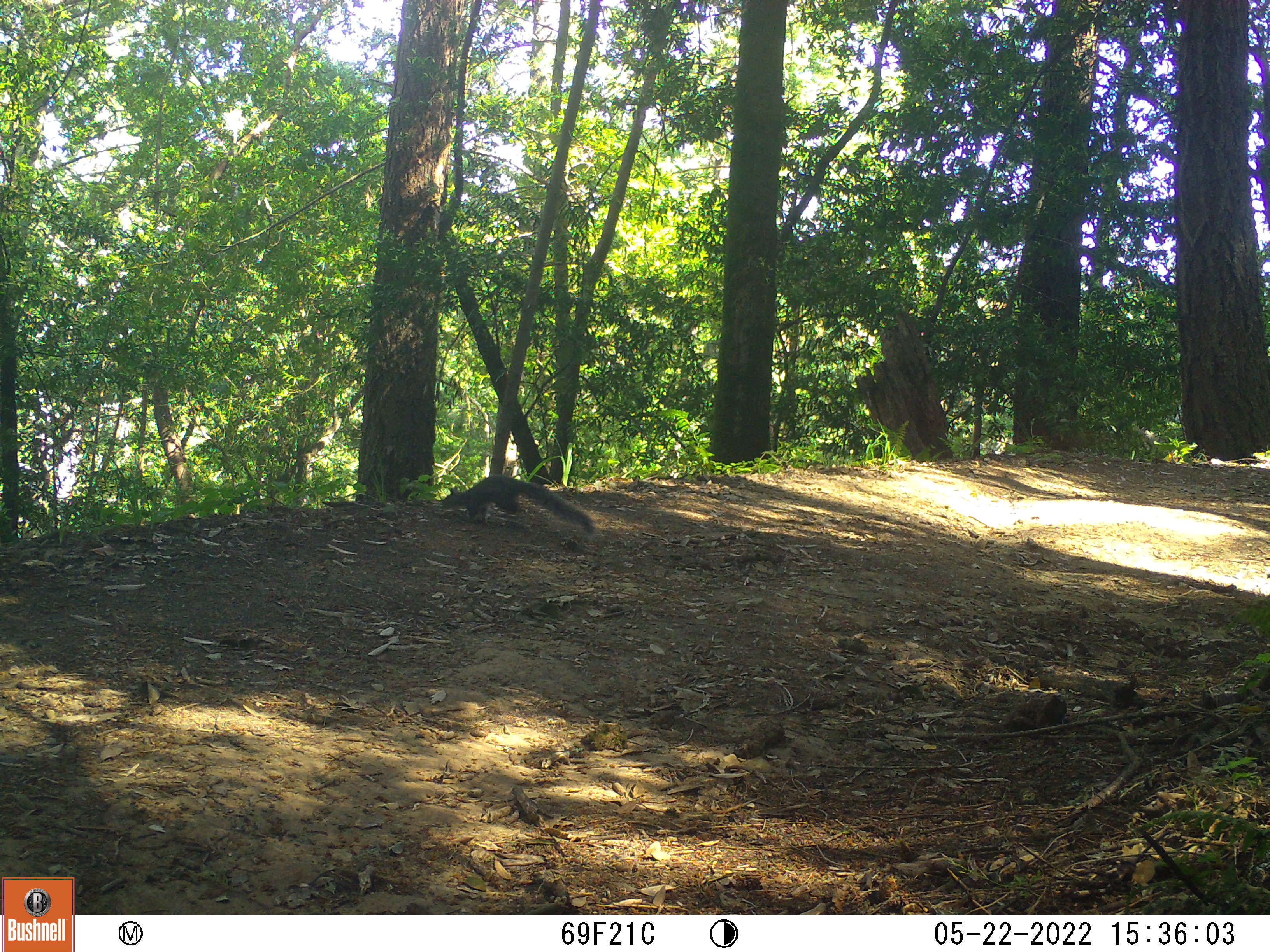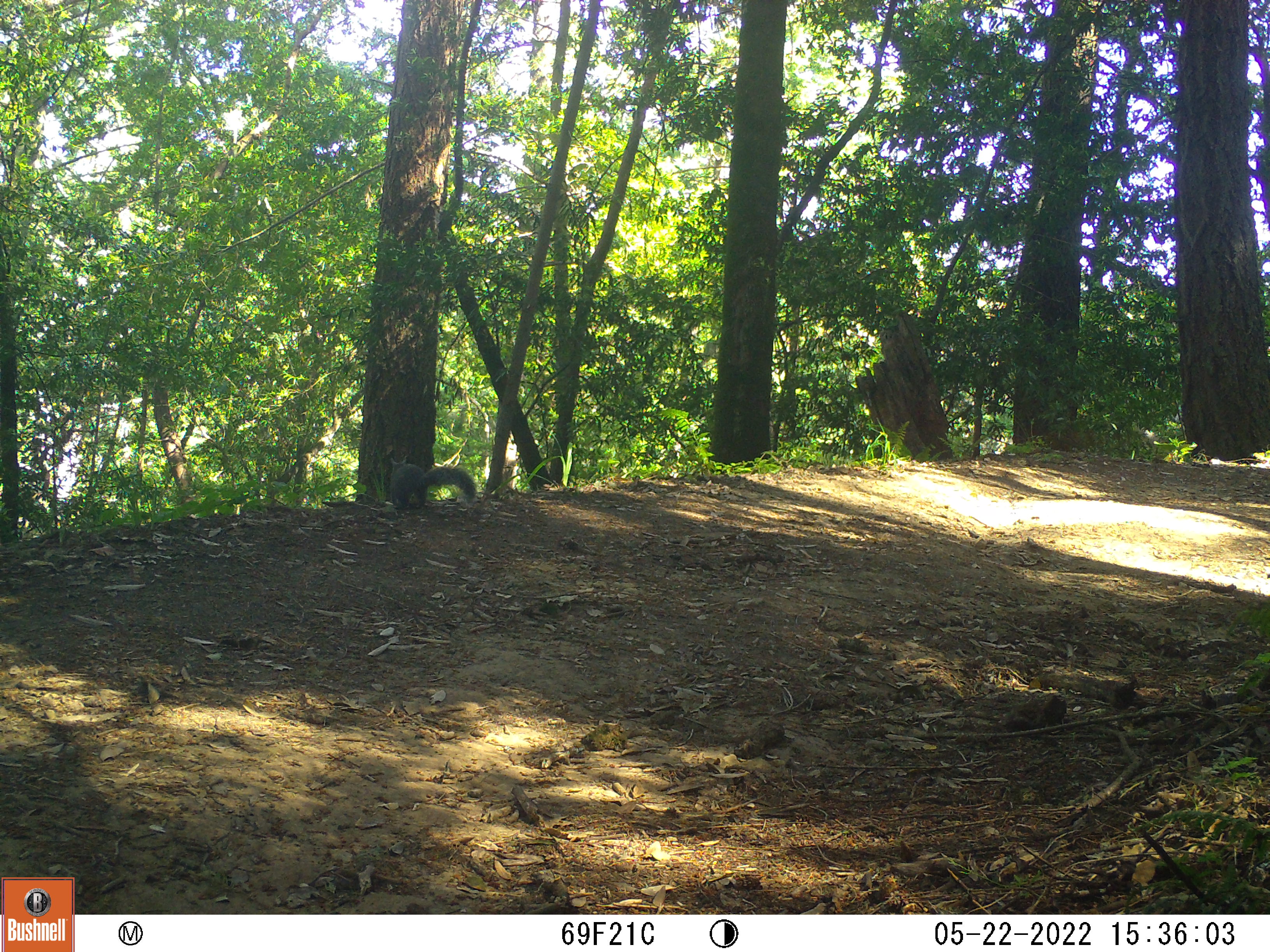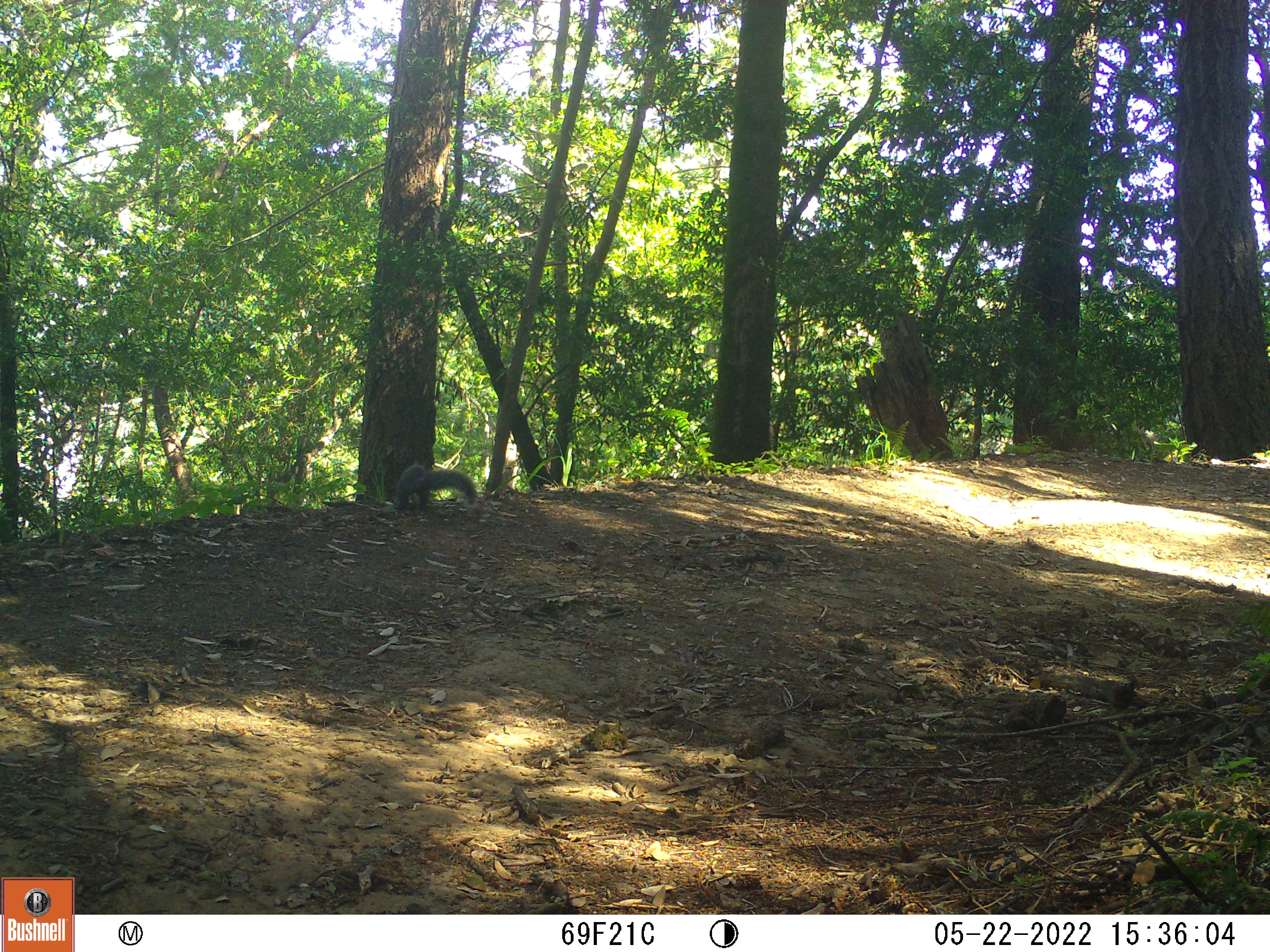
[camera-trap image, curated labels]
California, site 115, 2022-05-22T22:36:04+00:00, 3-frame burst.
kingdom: Animalia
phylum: Chordata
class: Mammalia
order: Rodentia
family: Sciuridae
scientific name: Sciuridae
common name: squirrel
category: unknown squirrel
Unknown squirrel (squirrel) (Sciuridae).